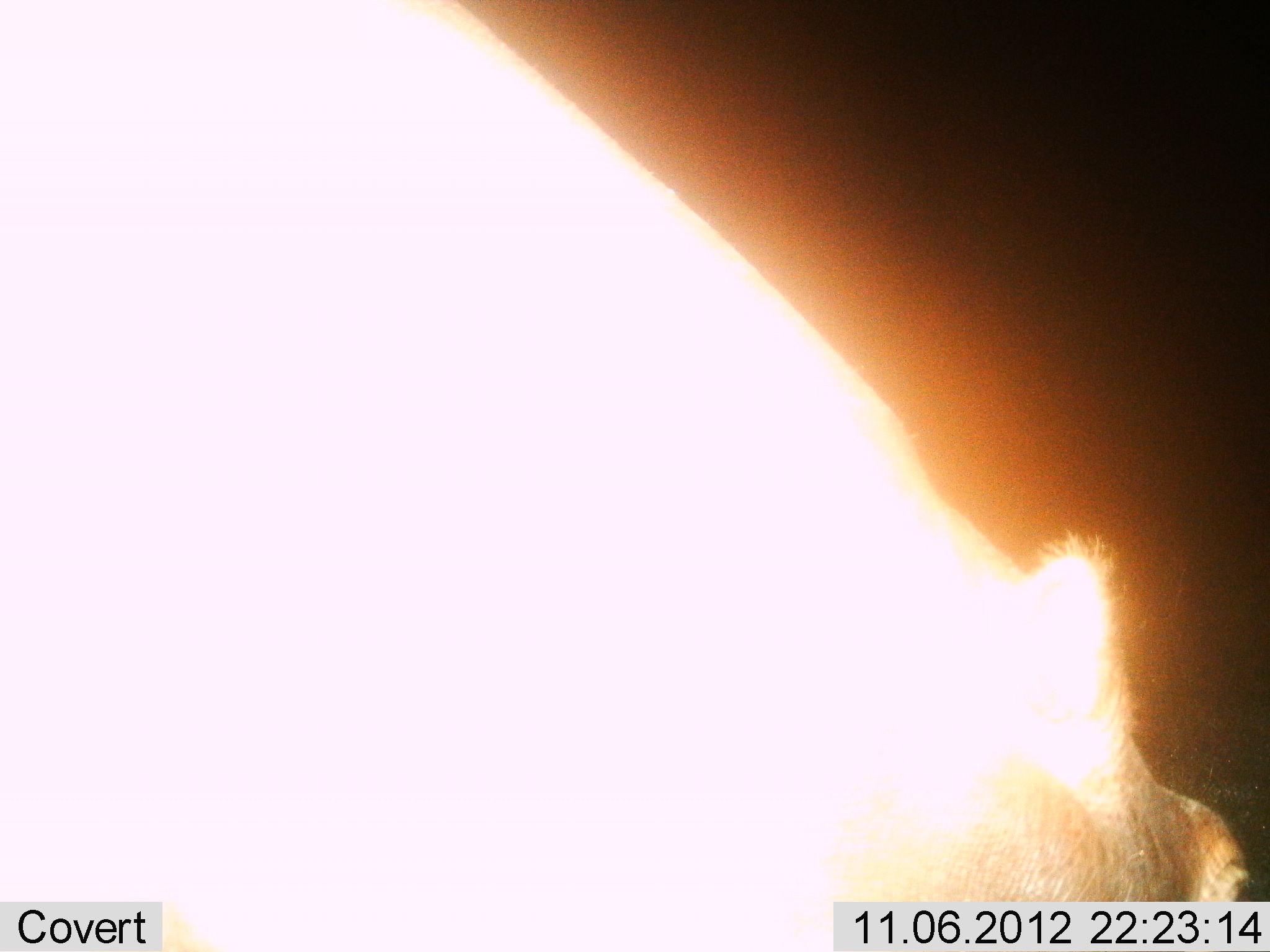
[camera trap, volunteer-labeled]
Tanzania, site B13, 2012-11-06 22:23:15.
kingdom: Animalia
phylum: Chordata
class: Mammalia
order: Artiodactyla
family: Hippopotamidae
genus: Hippopotamus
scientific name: Hippopotamus amphibius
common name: hippopotamus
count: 1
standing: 40%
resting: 0%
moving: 50%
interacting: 0%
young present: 0%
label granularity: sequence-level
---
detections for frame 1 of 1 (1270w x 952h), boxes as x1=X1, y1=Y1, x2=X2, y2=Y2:
animal: x1=1, y1=1, x2=1255, y2=952